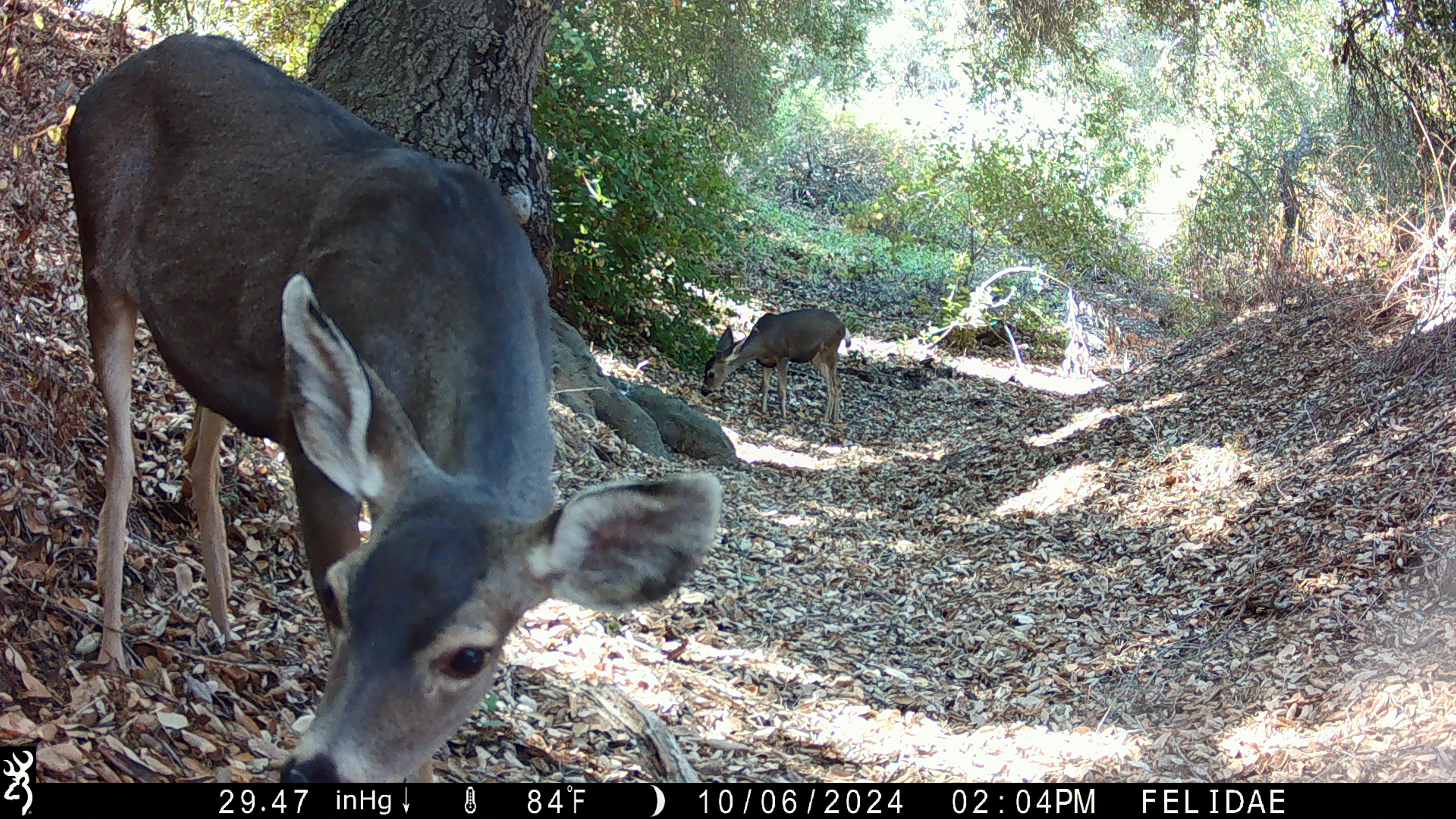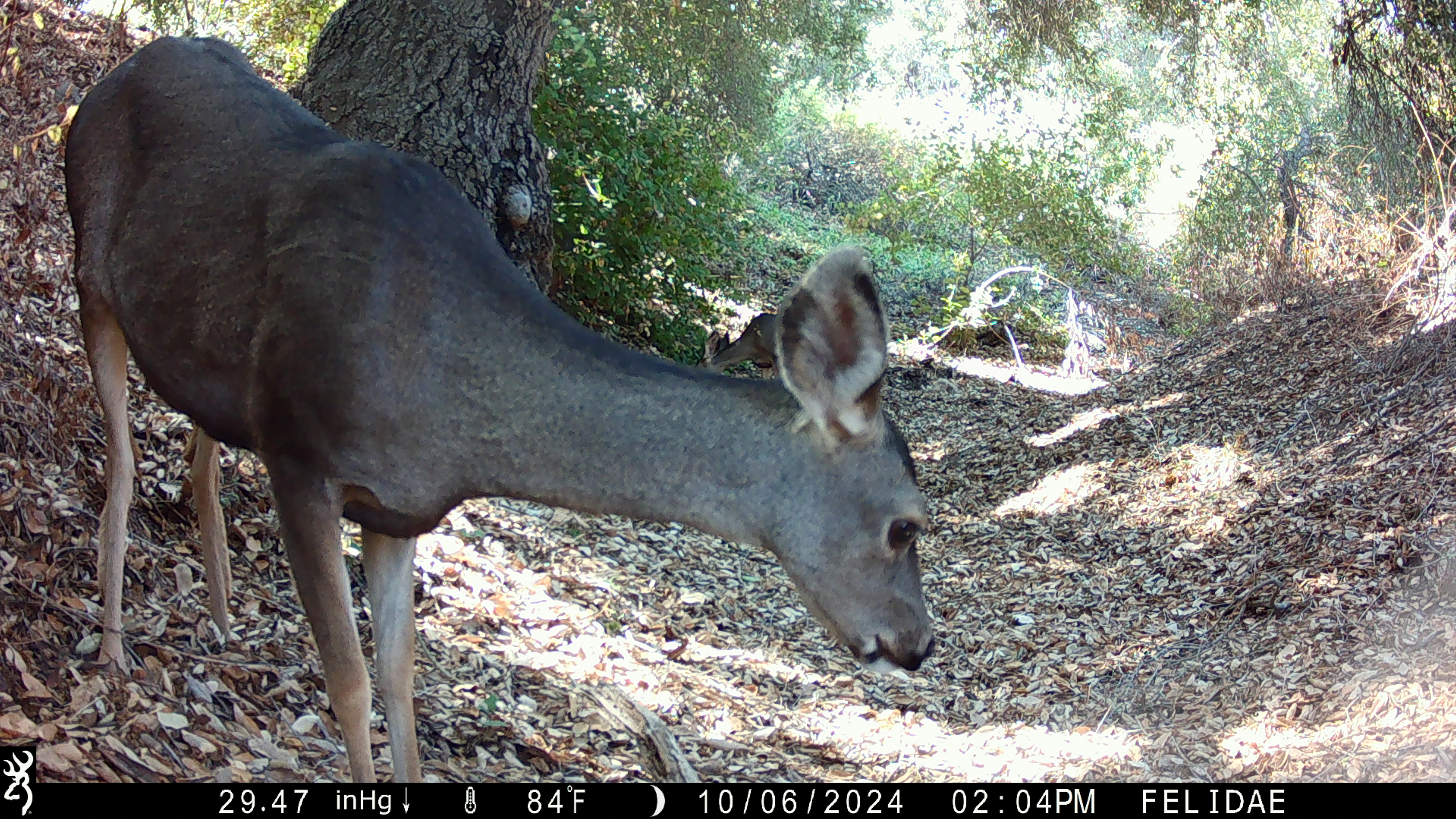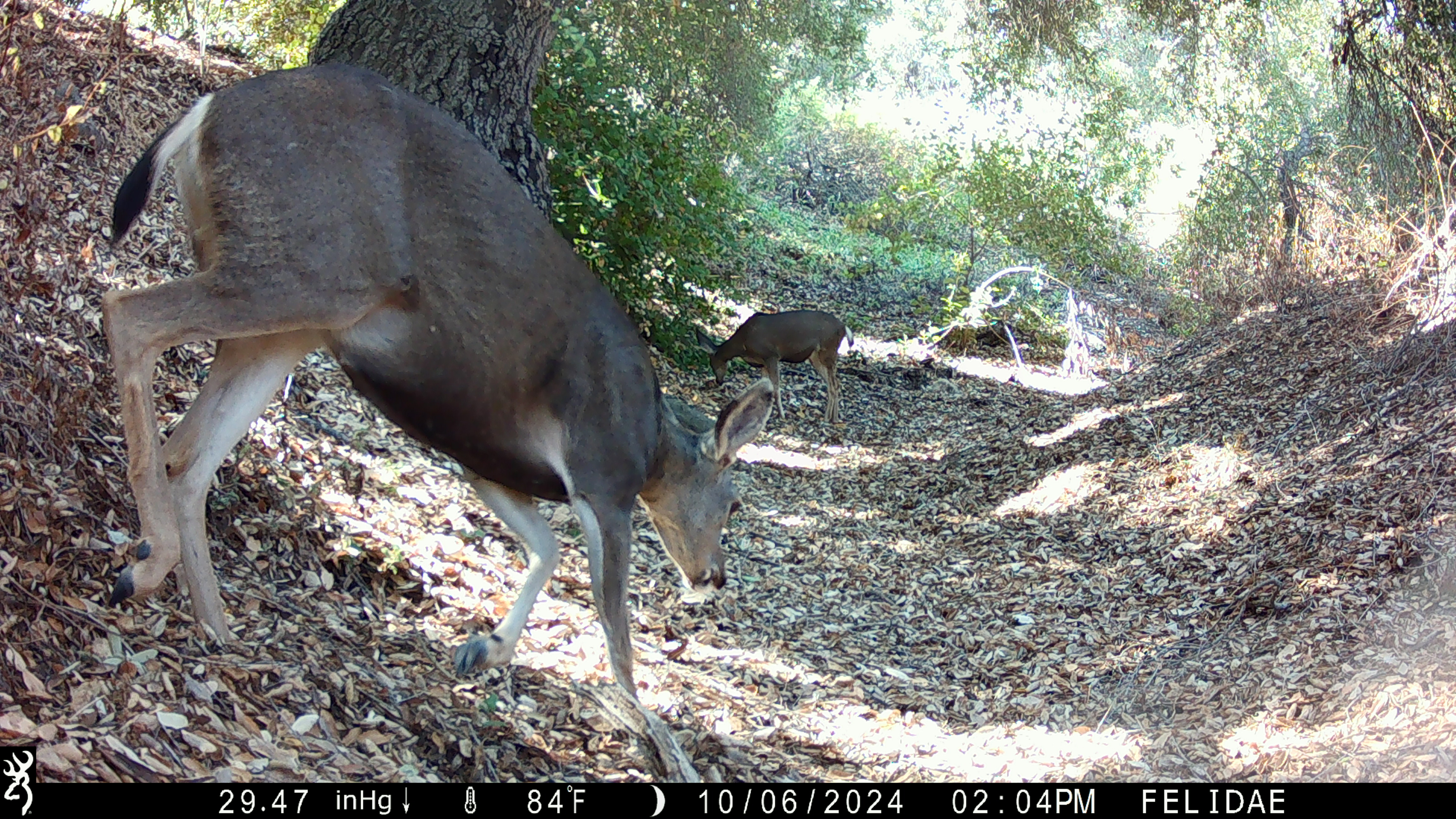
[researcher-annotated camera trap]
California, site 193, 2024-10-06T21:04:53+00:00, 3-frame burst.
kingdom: Animalia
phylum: Chordata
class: Mammalia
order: Artiodactyla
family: Cervidae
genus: Odocoileus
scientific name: Odocoileus hemionus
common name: mule deer